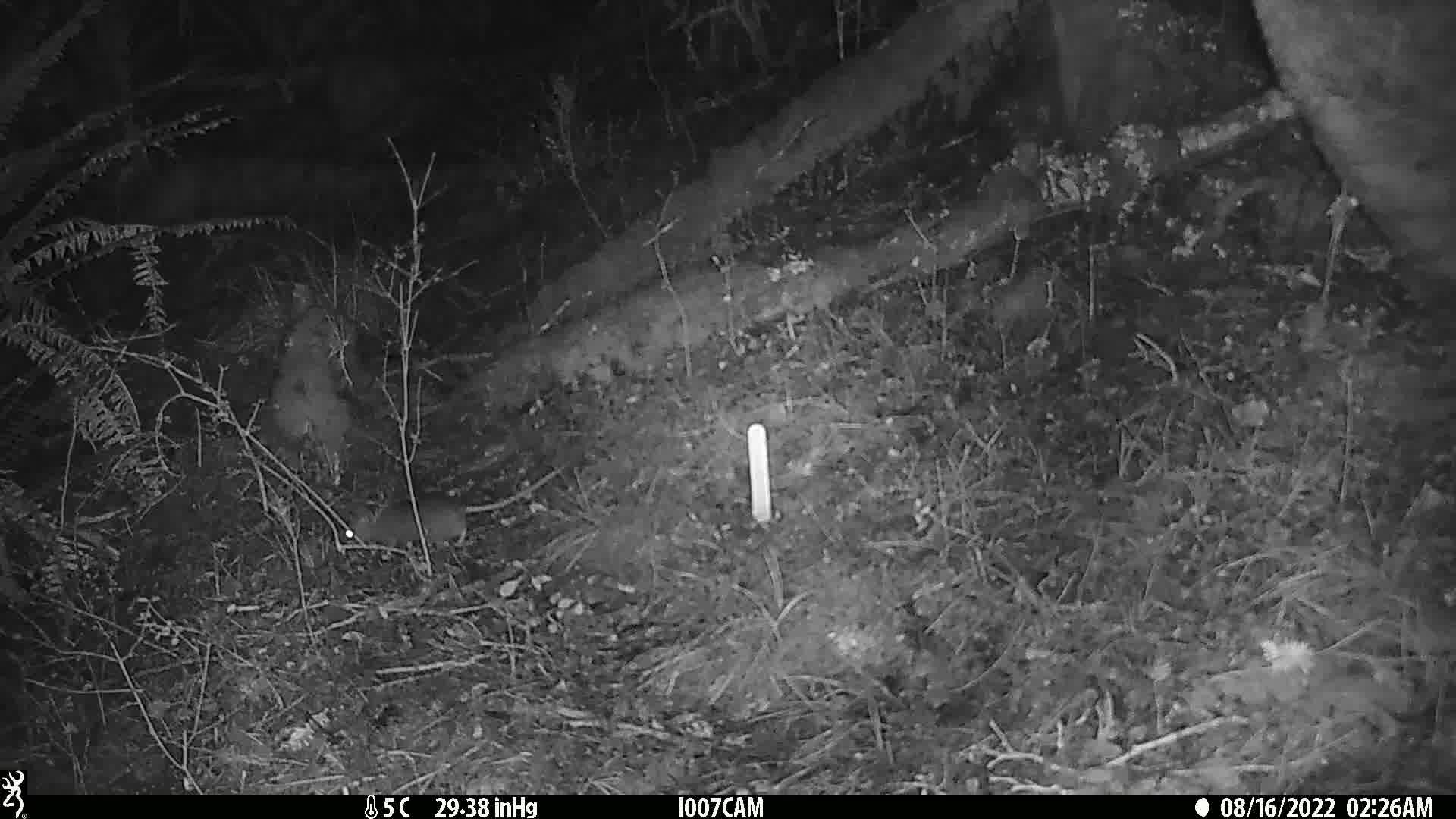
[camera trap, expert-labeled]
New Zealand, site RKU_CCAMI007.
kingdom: Animalia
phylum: Chordata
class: Mammalia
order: Rodentia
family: Muridae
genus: Rattus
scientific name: Rattus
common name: rat